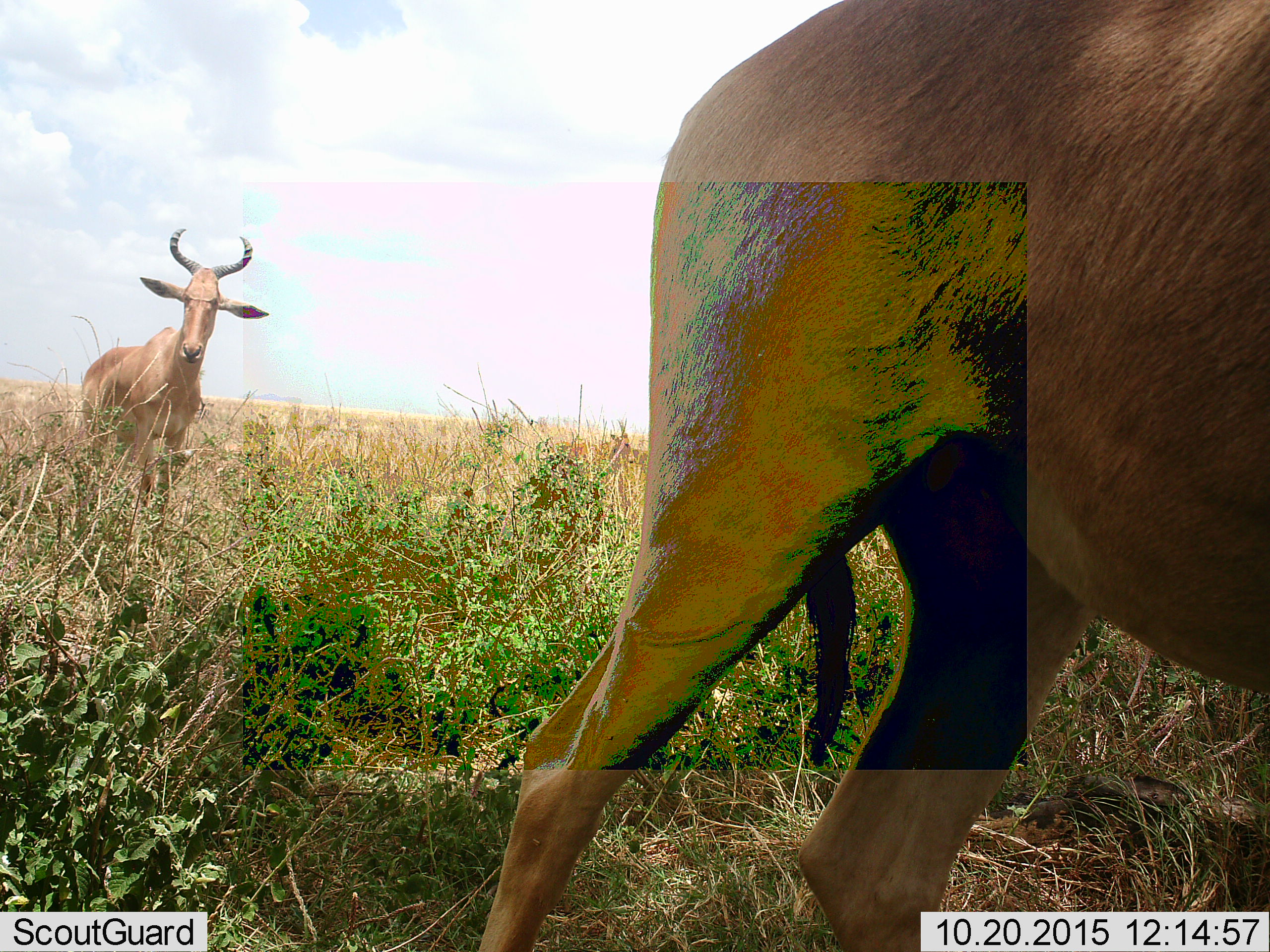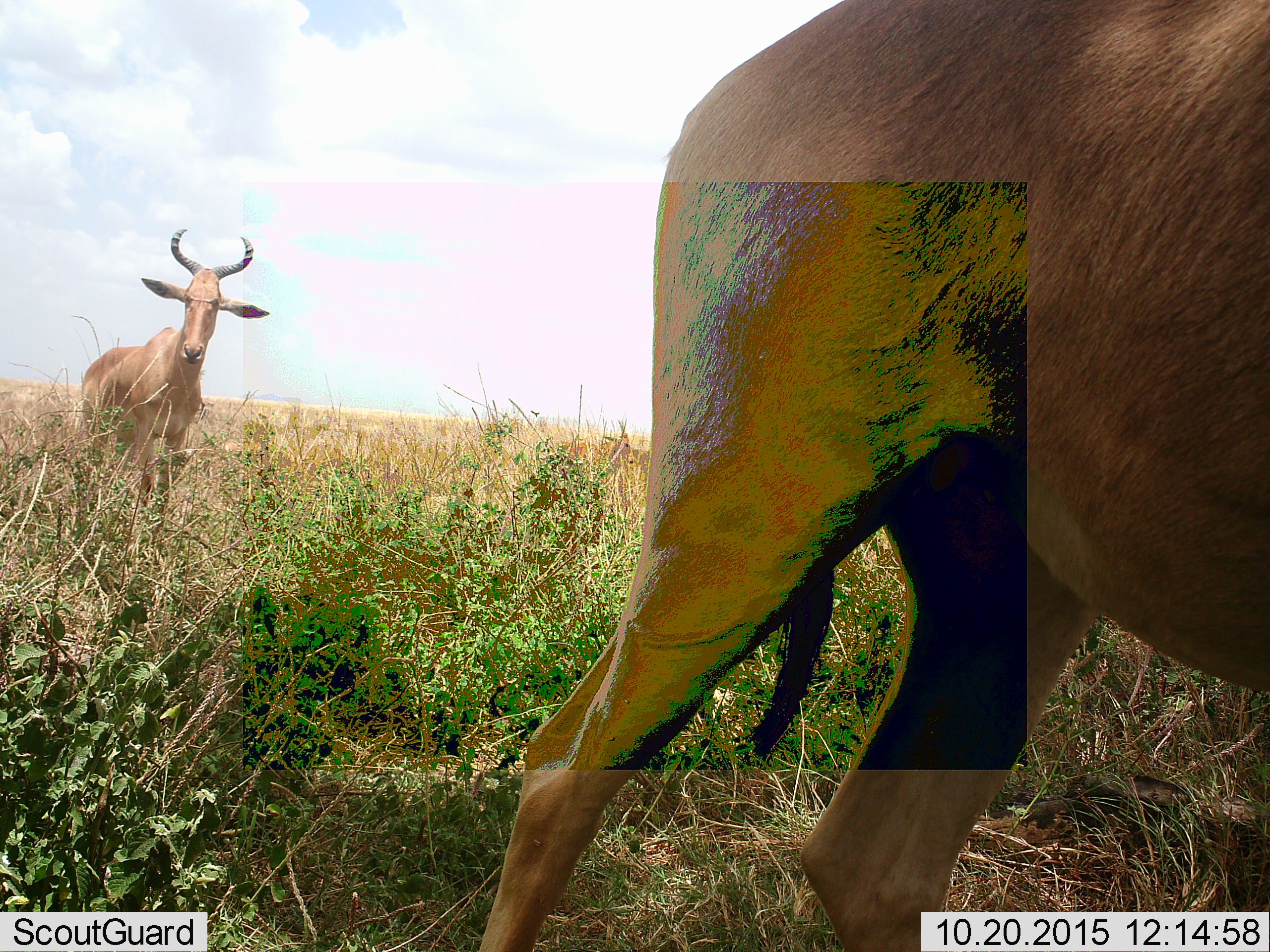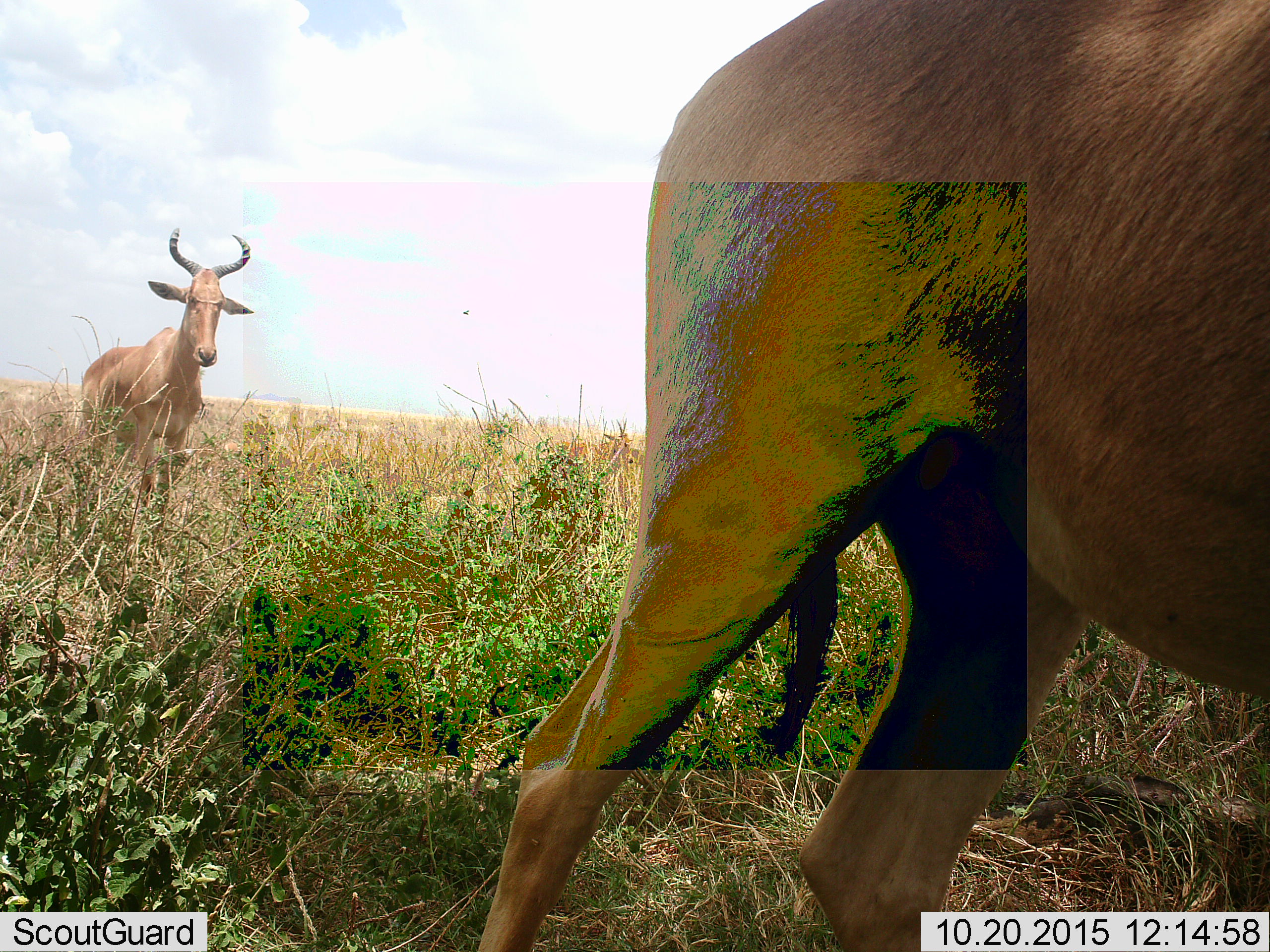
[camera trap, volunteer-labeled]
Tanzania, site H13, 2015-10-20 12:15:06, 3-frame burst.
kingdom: Animalia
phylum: Chordata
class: Mammalia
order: Artiodactyla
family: Bovidae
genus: Alcelaphus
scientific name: Alcelaphus buselaphus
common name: hartebeest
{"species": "hartebeest (Alcelaphus buselaphus)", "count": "2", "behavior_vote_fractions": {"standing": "70%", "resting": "10%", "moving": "50%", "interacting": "0%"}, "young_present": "0%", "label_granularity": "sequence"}